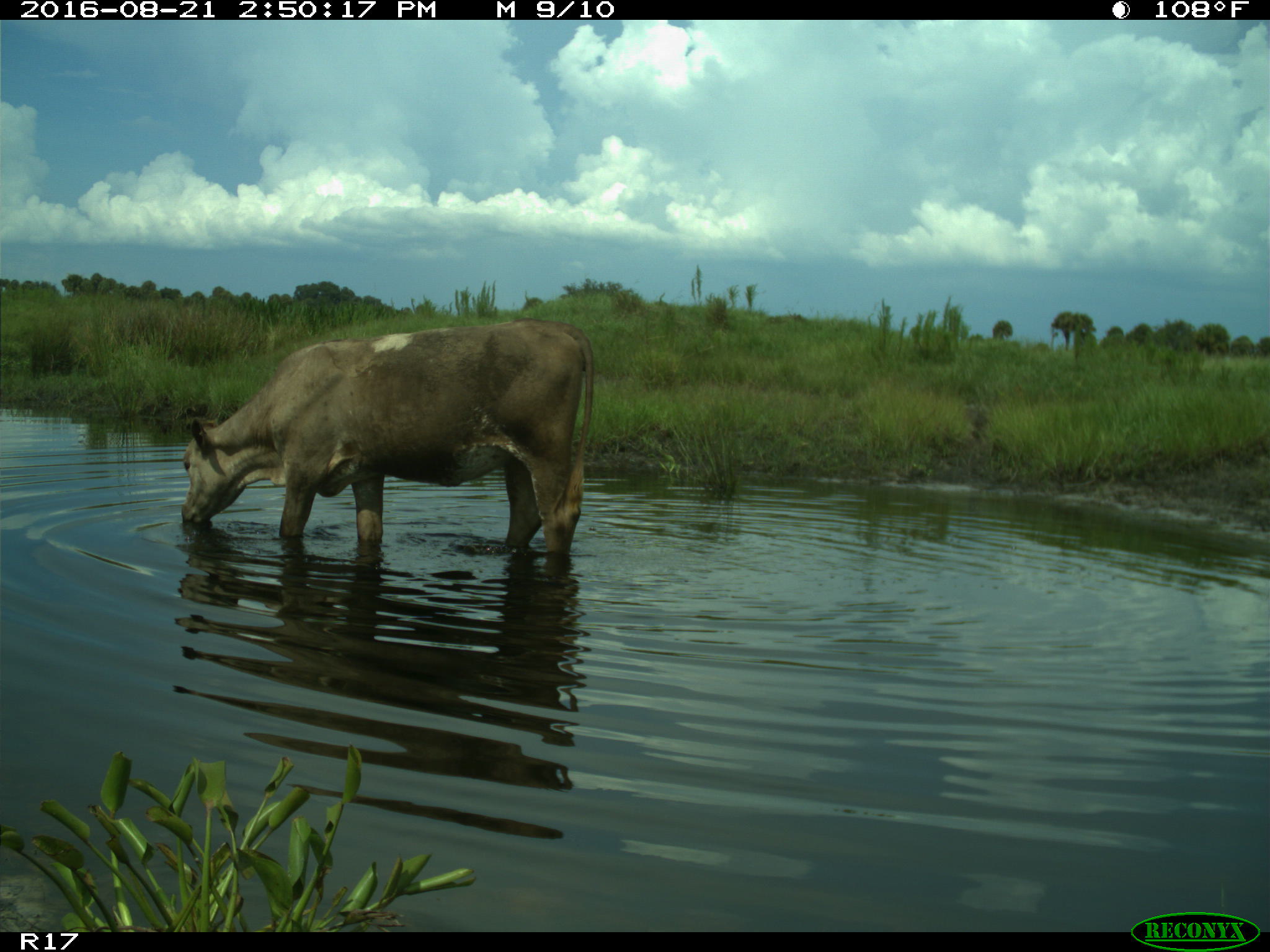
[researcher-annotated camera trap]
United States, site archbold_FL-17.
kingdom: Animalia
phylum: Chordata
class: Mammalia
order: Artiodactyla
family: Bovidae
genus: Bos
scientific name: Bos taurus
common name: domestic cow